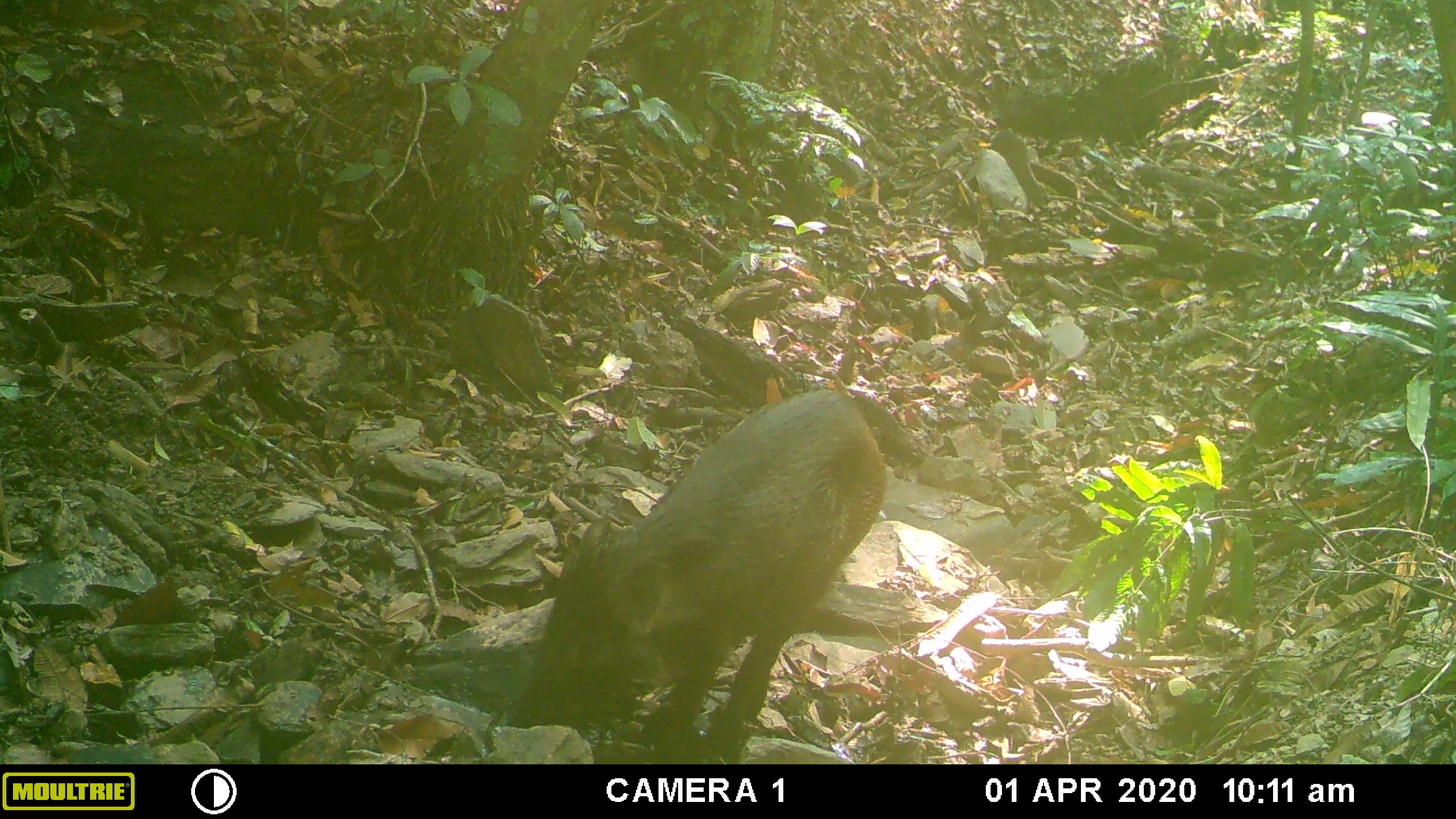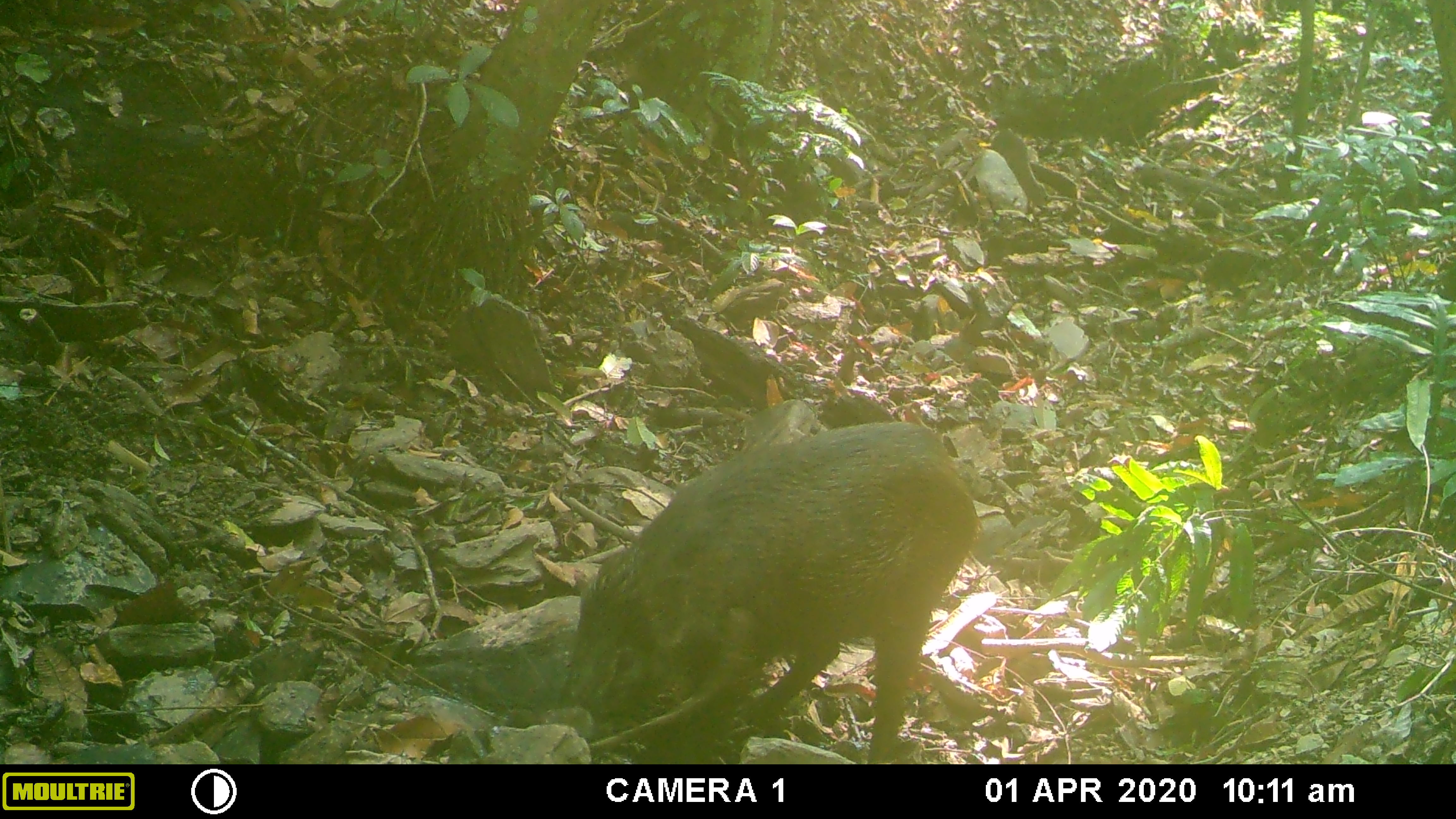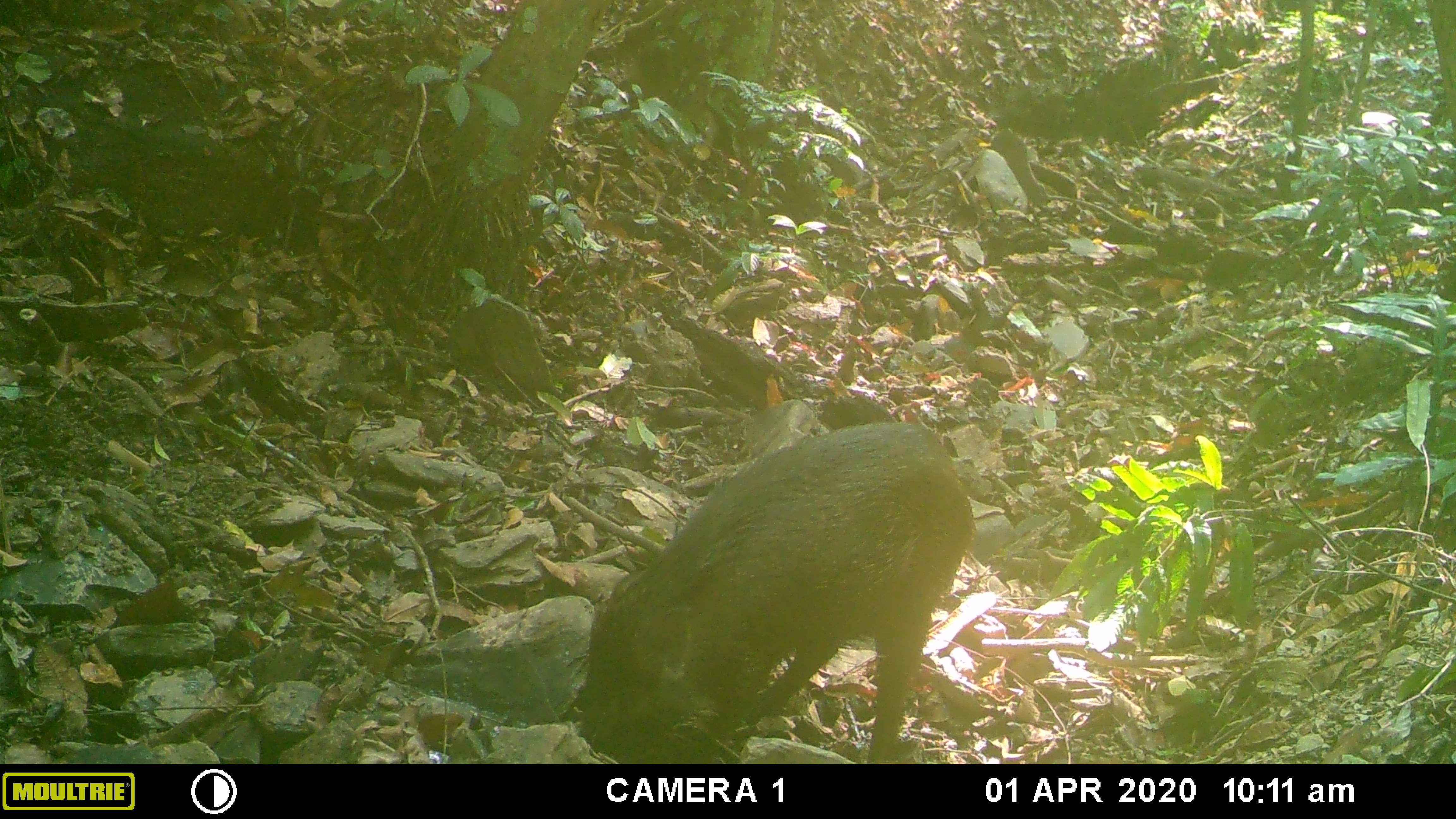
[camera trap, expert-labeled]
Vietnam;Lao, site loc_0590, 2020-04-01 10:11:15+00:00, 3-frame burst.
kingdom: Animalia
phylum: Chordata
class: Mammalia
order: Artiodactyla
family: Suidae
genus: Sus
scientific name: Sus scrofa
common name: eurasian wild pig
Eurasian wild pig (Sus scrofa). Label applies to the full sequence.